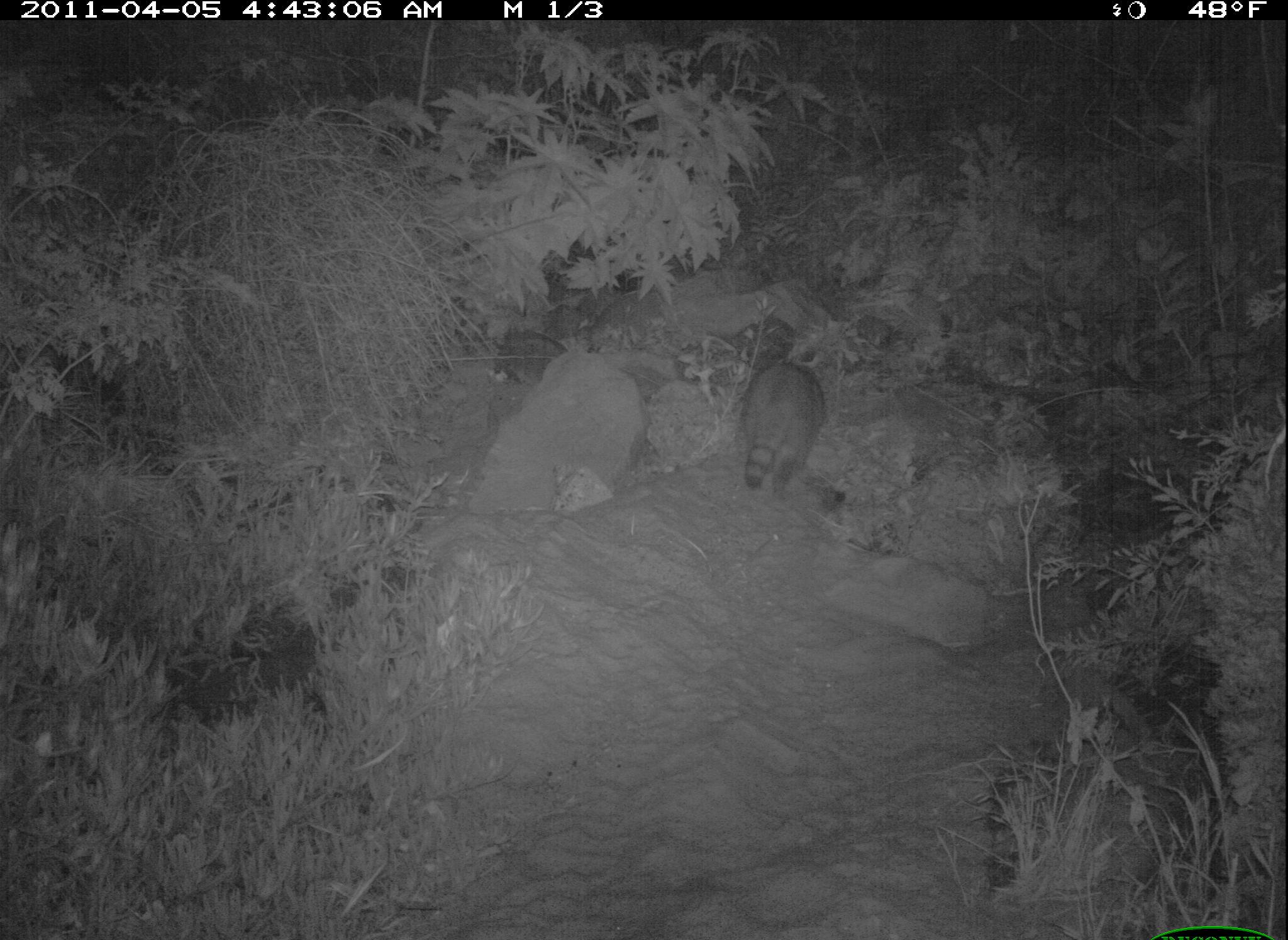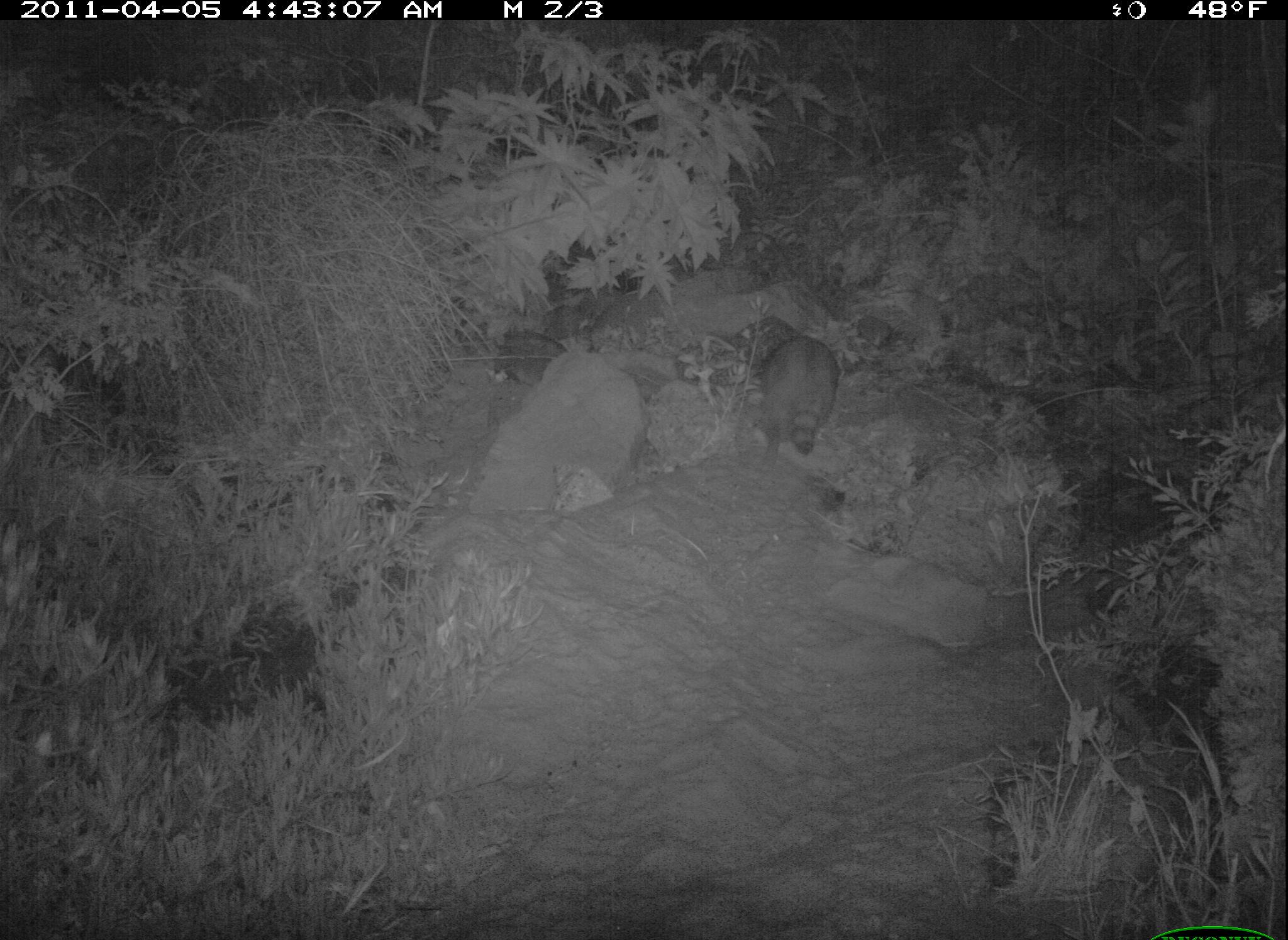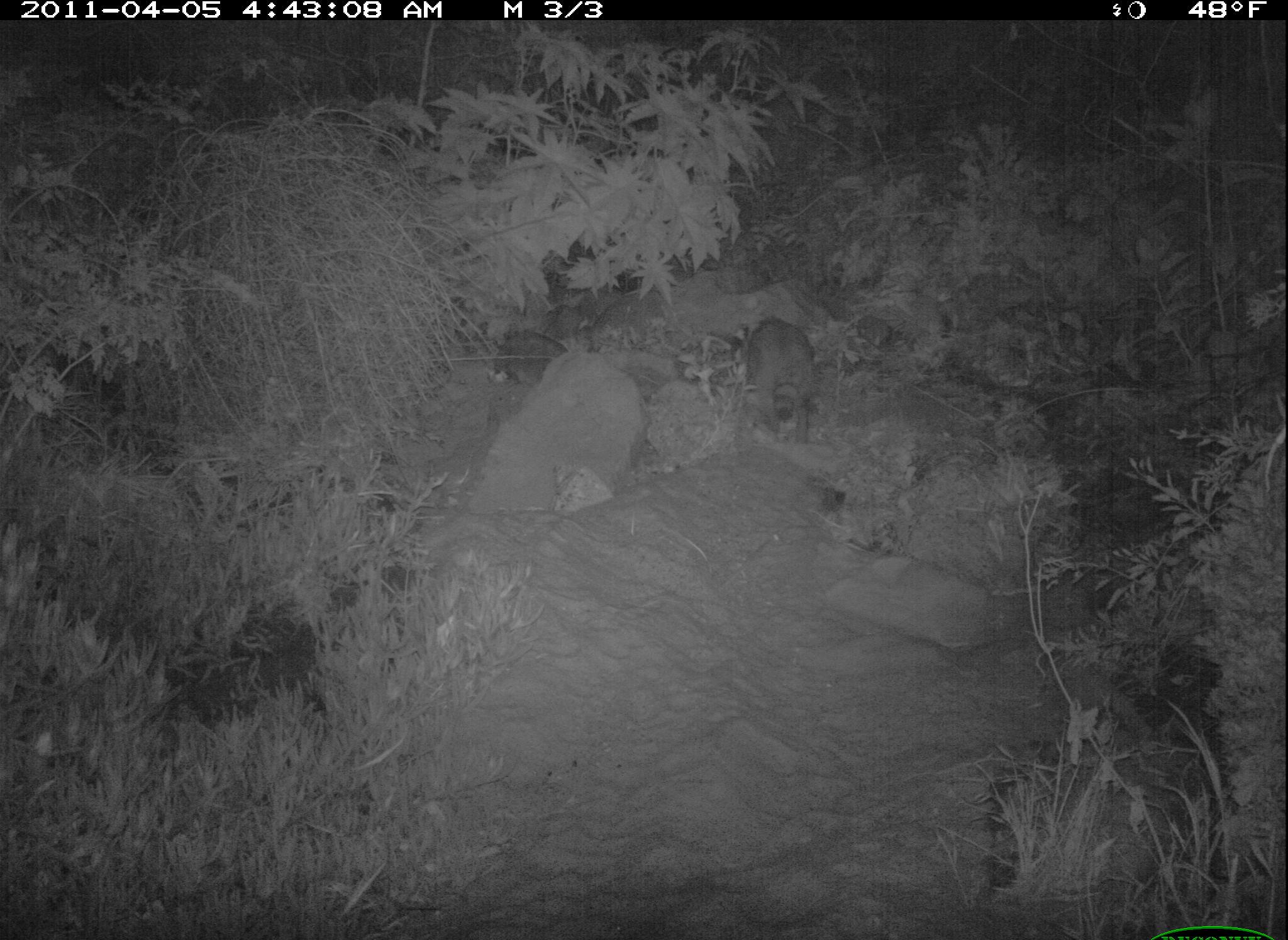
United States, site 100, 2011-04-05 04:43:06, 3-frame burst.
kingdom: Animalia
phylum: Chordata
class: Mammalia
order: Carnivora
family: Procyonidae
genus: Procyon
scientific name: Procyon lotor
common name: raccoon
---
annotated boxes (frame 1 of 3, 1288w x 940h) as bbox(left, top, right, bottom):
raccoon: bbox(720, 343, 836, 511)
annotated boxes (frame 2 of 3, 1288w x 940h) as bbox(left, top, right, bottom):
raccoon: bbox(747, 330, 855, 465)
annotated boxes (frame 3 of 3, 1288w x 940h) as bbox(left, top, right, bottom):
raccoon: bbox(707, 303, 836, 446)